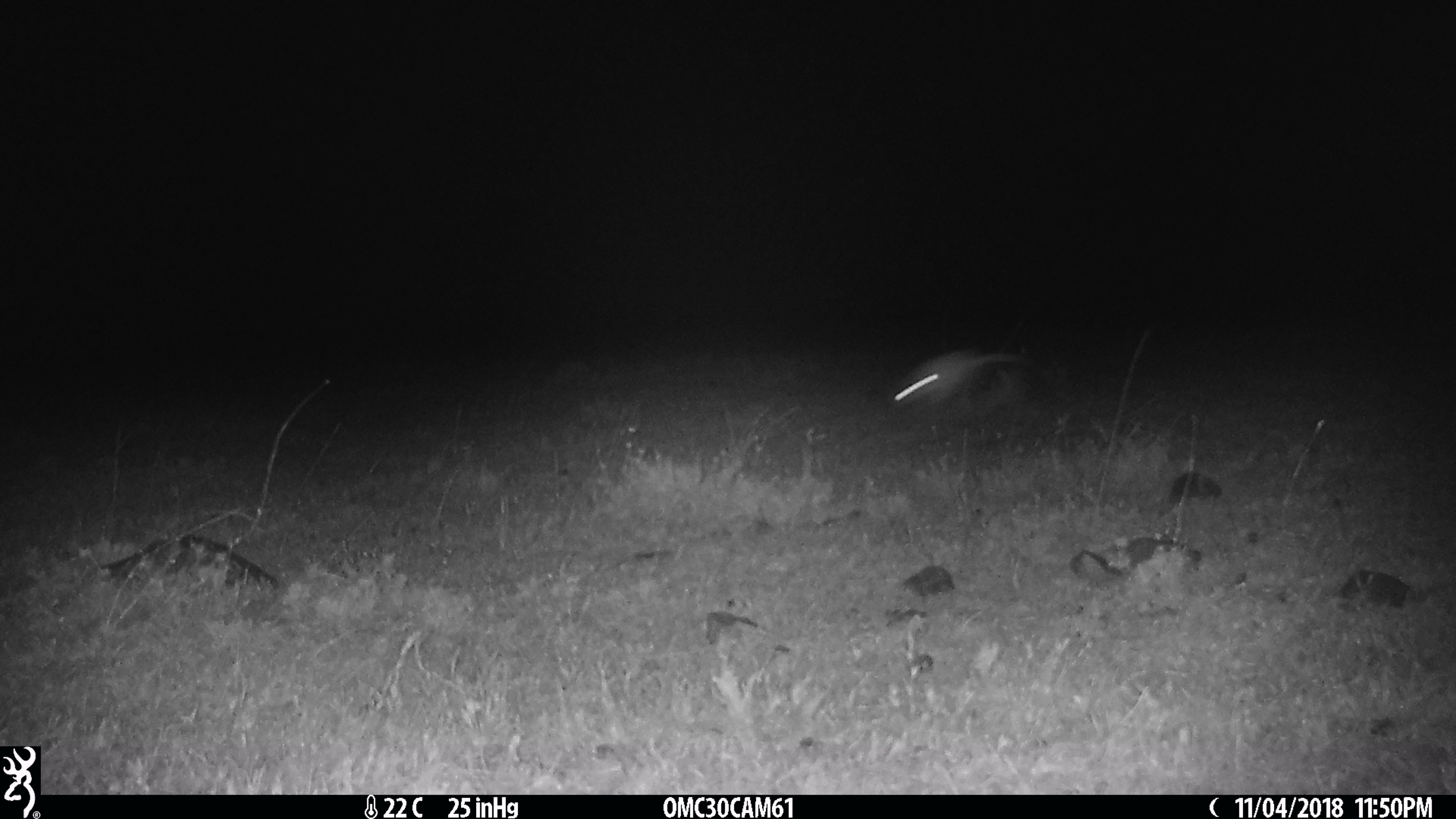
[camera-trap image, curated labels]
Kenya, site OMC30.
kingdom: Animalia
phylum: Chordata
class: Mammalia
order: Rodentia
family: Pedetidae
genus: Pedetes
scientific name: Pedetes capensis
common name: springhare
Springhare (Pedetes capensis).